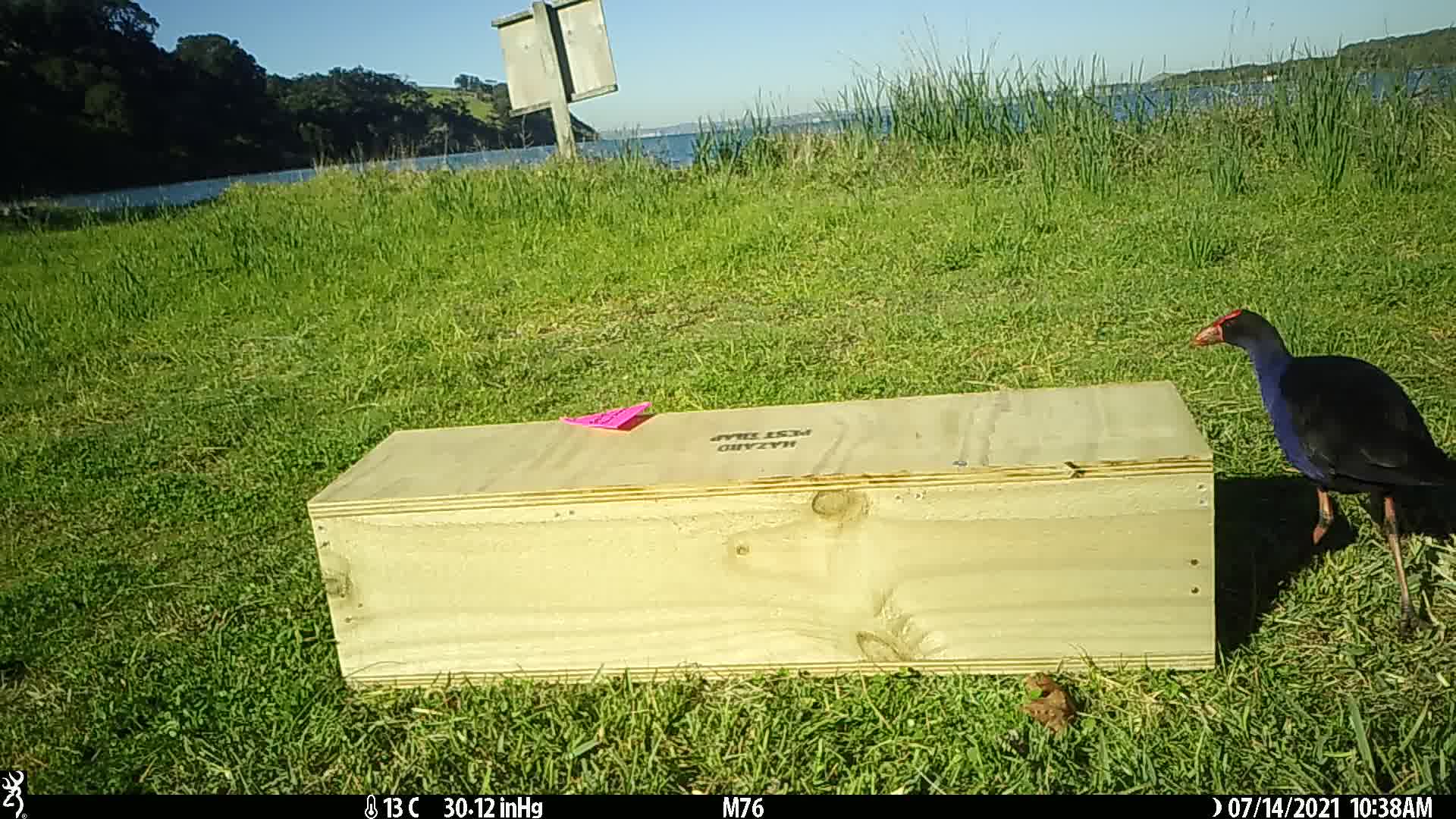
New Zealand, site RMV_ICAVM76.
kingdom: Animalia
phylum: Chordata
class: Aves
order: Gruiformes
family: Rallidae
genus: Porphyrio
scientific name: Porphyrio melanotus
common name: australasian swamphen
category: pukeko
Pukeko (australasian swamphen) (Porphyrio melanotus).